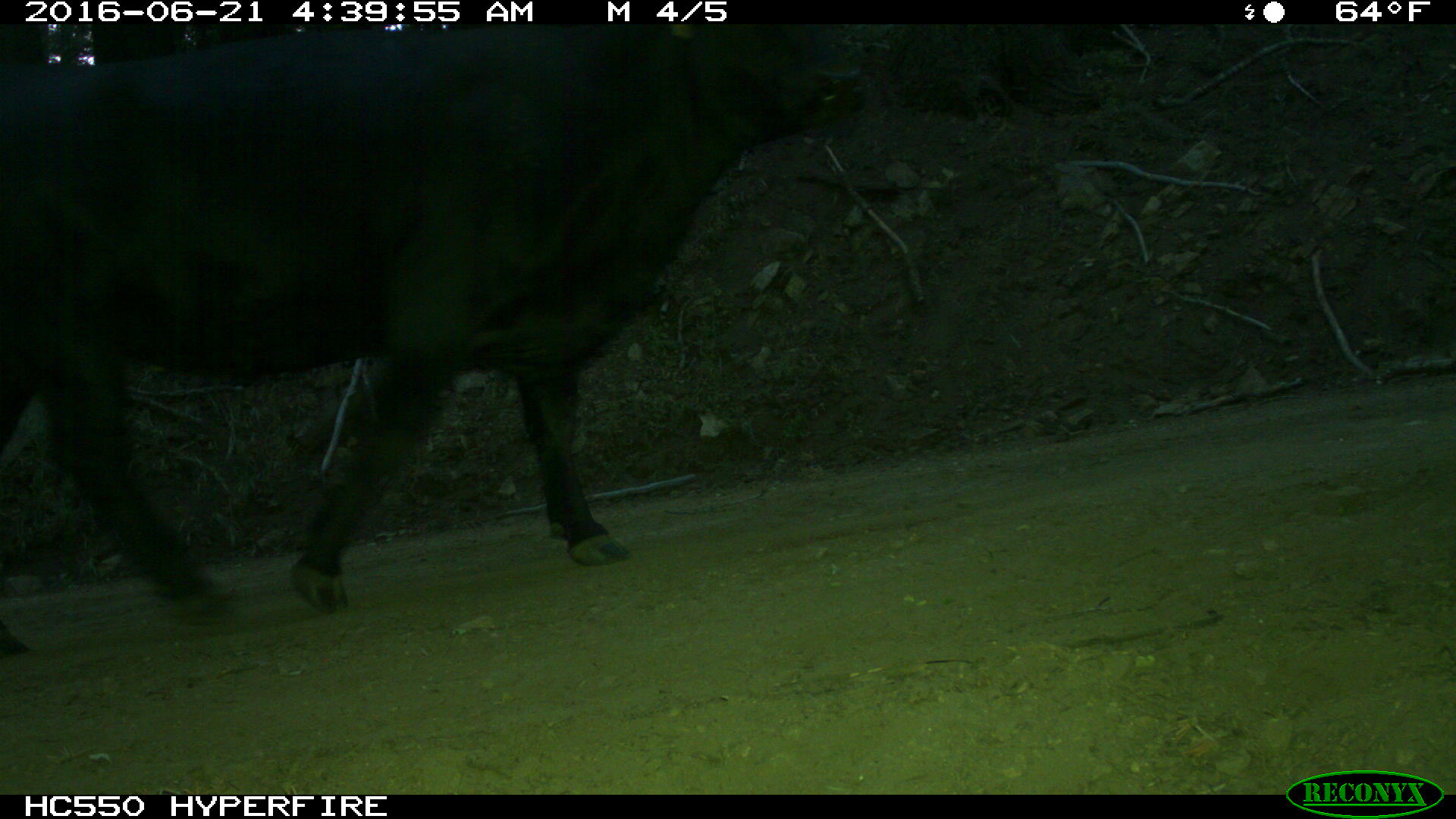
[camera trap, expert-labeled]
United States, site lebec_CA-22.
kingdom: Animalia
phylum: Chordata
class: Mammalia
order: Artiodactyla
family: Bovidae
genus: Bos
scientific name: Bos taurus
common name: domestic cow